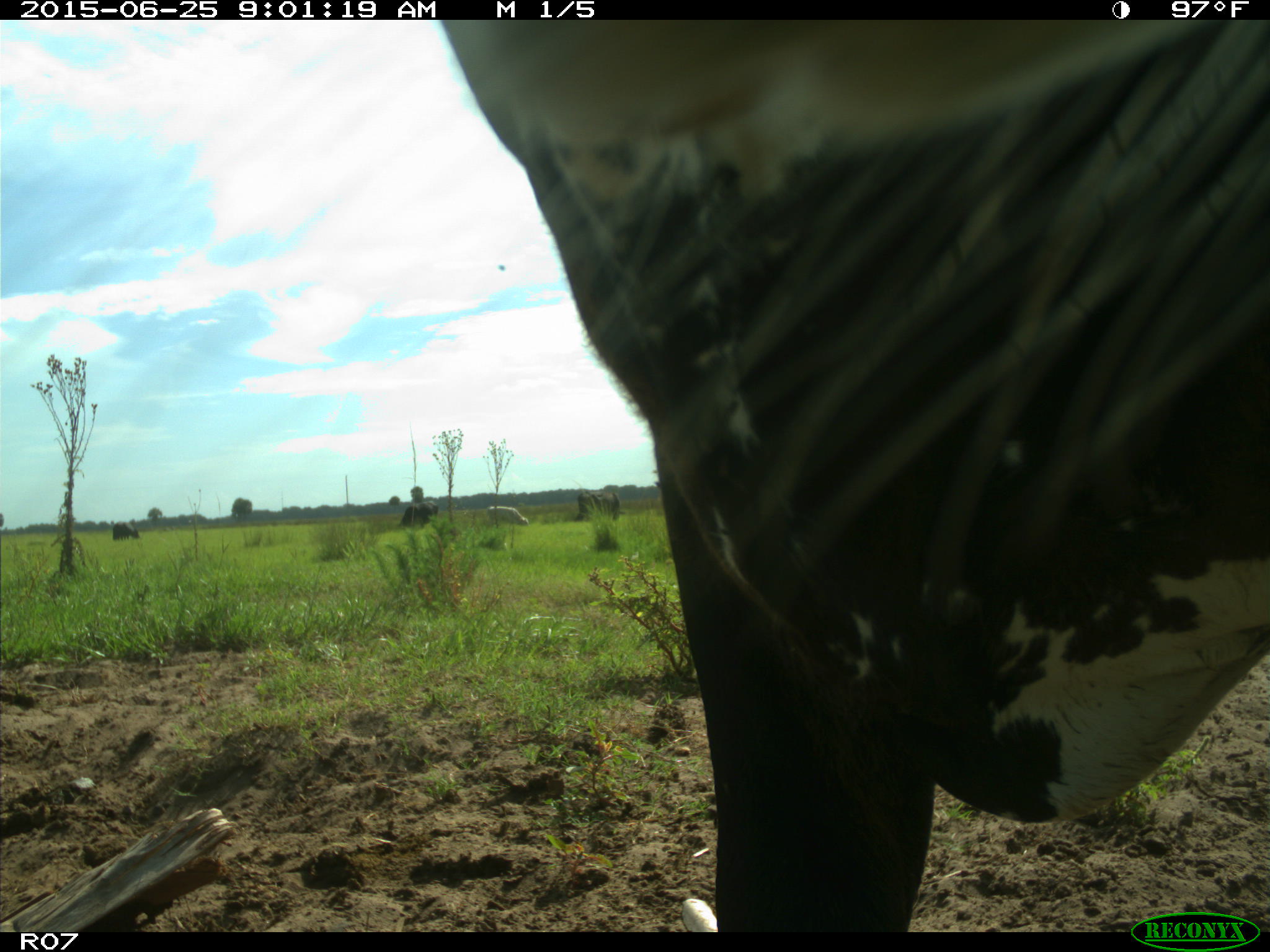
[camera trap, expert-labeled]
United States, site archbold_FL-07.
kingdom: Animalia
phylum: Chordata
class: Mammalia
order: Artiodactyla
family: Bovidae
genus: Bos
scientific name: Bos taurus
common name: domestic cow